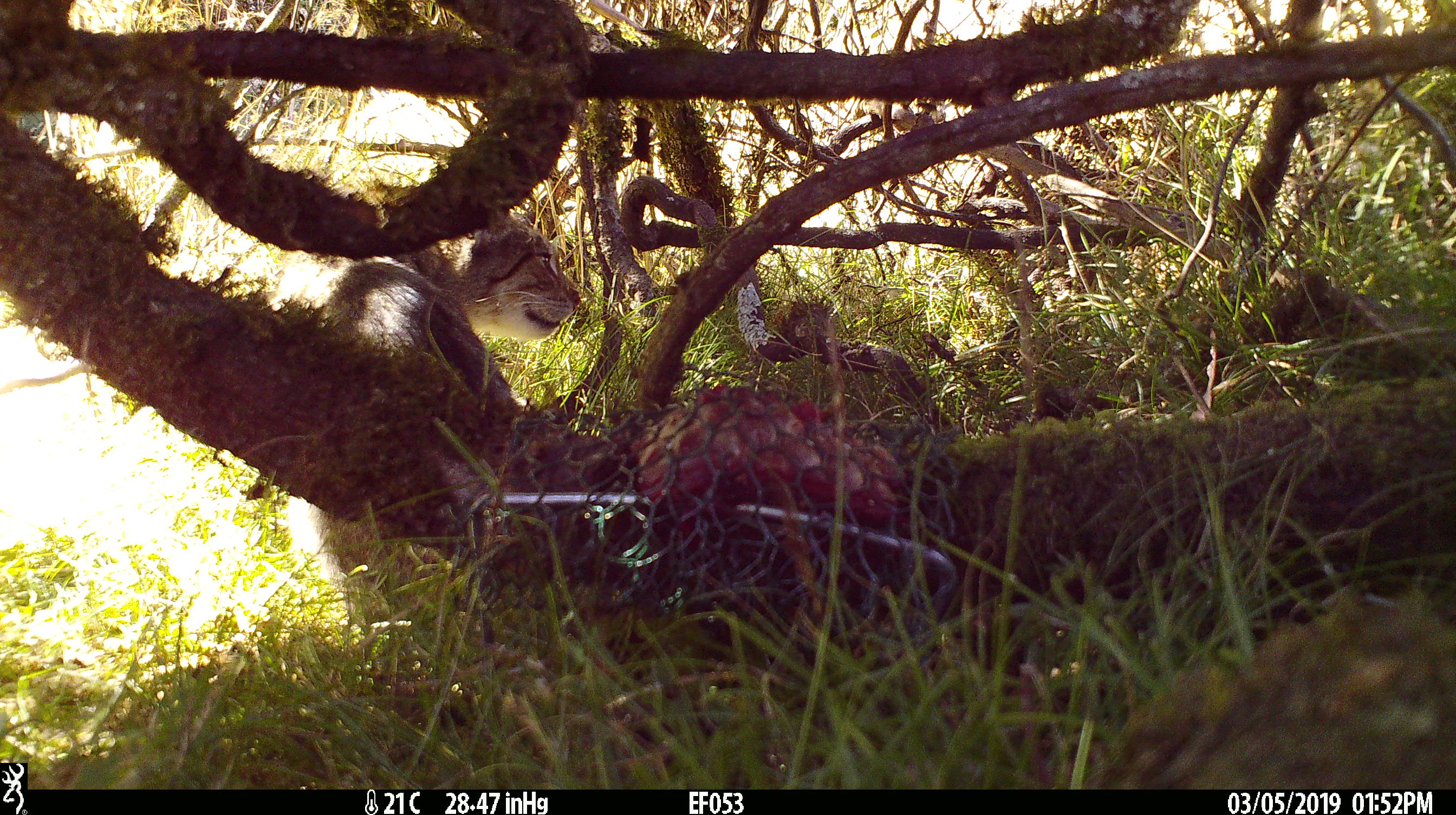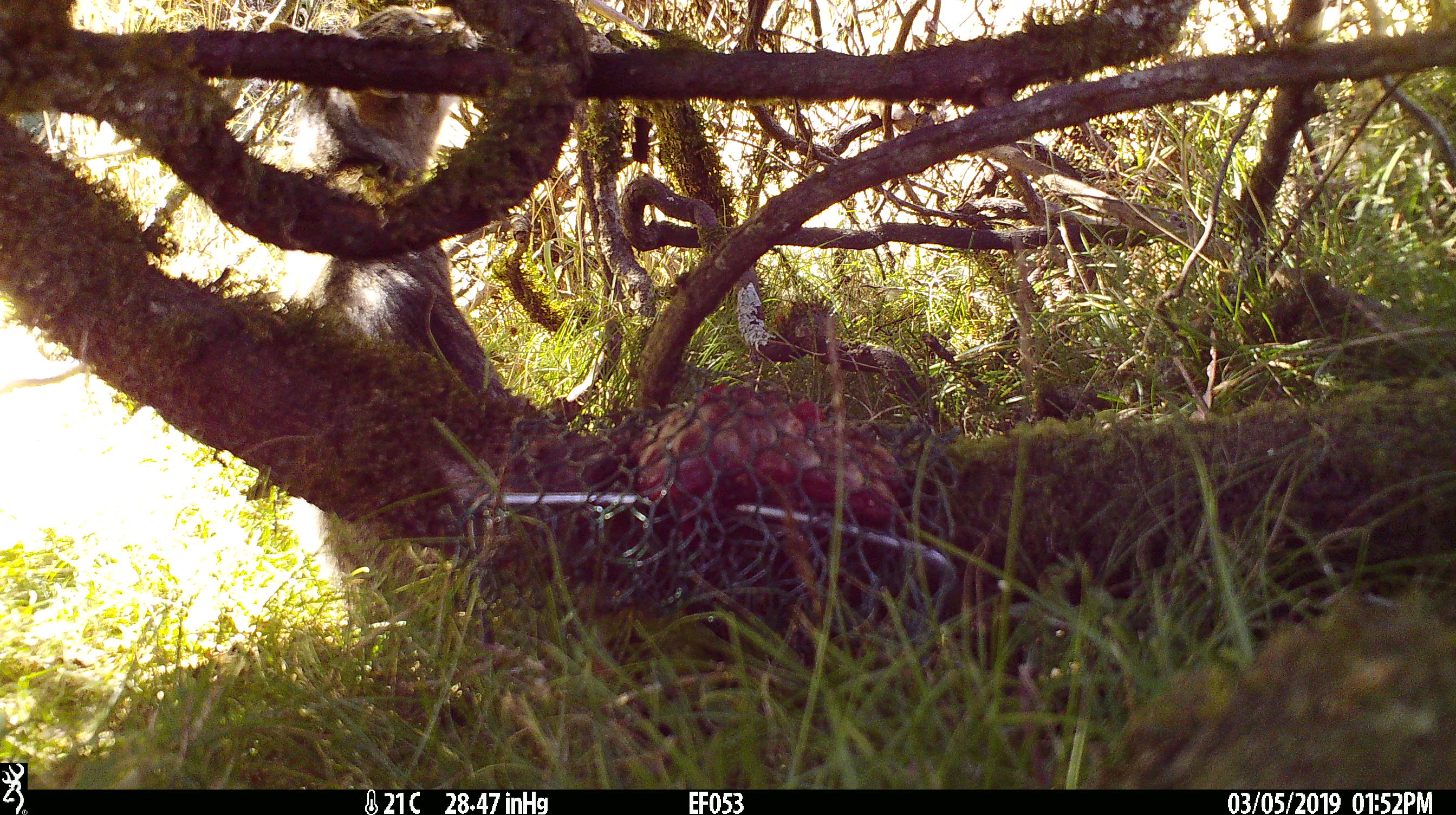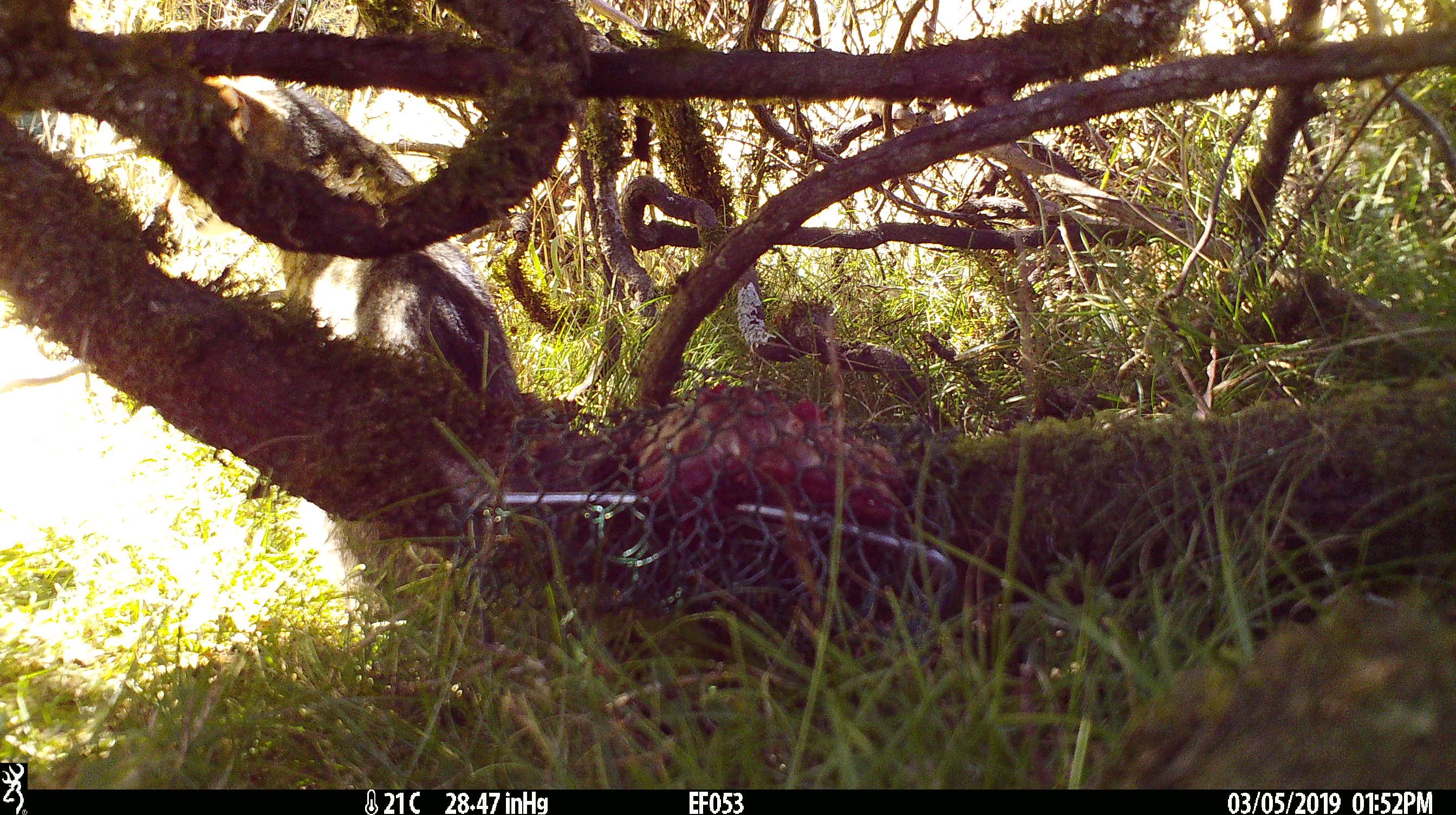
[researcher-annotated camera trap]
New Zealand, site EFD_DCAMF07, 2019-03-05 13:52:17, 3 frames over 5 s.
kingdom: Animalia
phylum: Chordata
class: Mammalia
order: Carnivora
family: Felidae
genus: Felis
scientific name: Felis catus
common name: domestic cat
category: cat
Cat (domestic cat) (Felis catus).